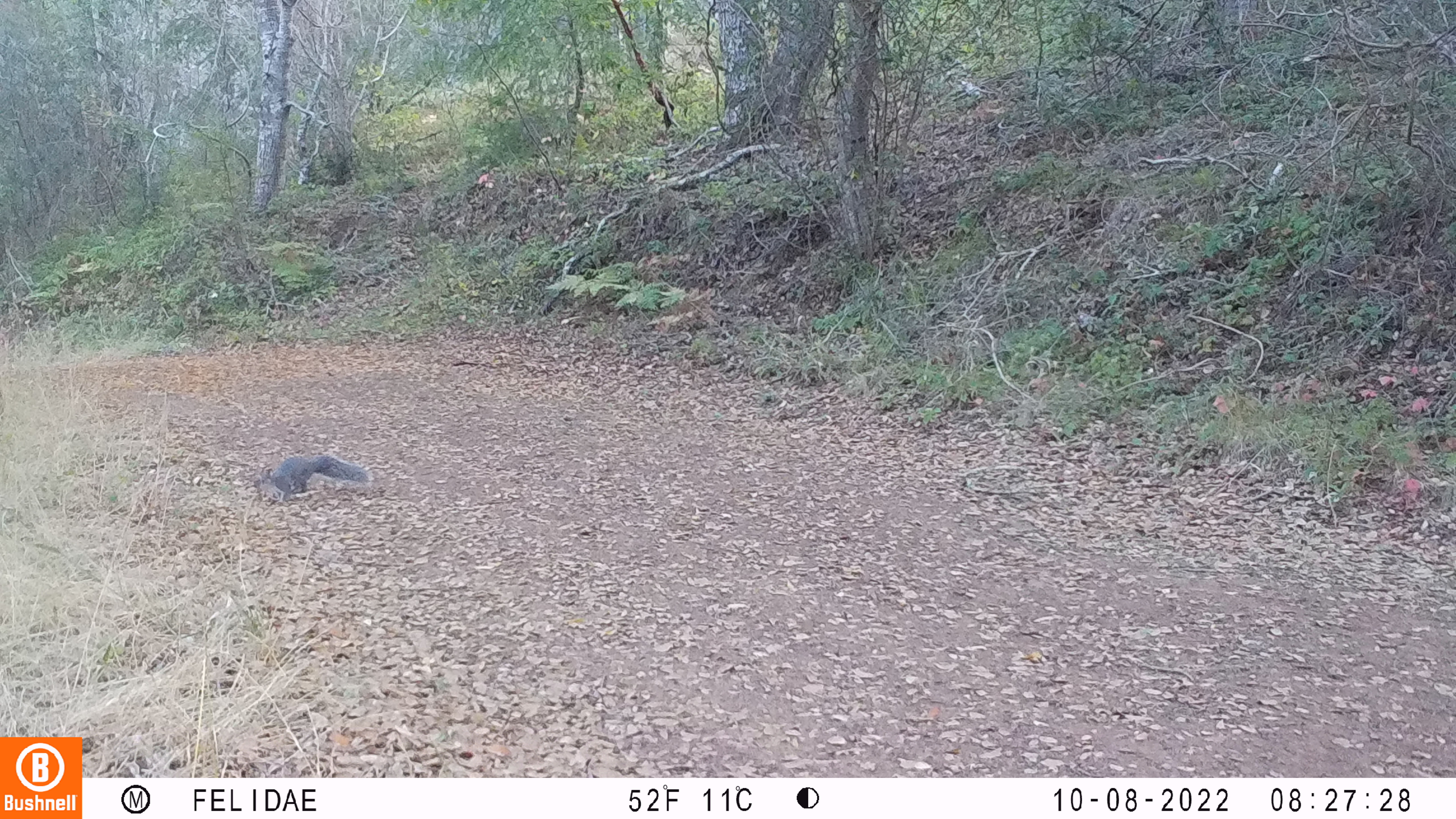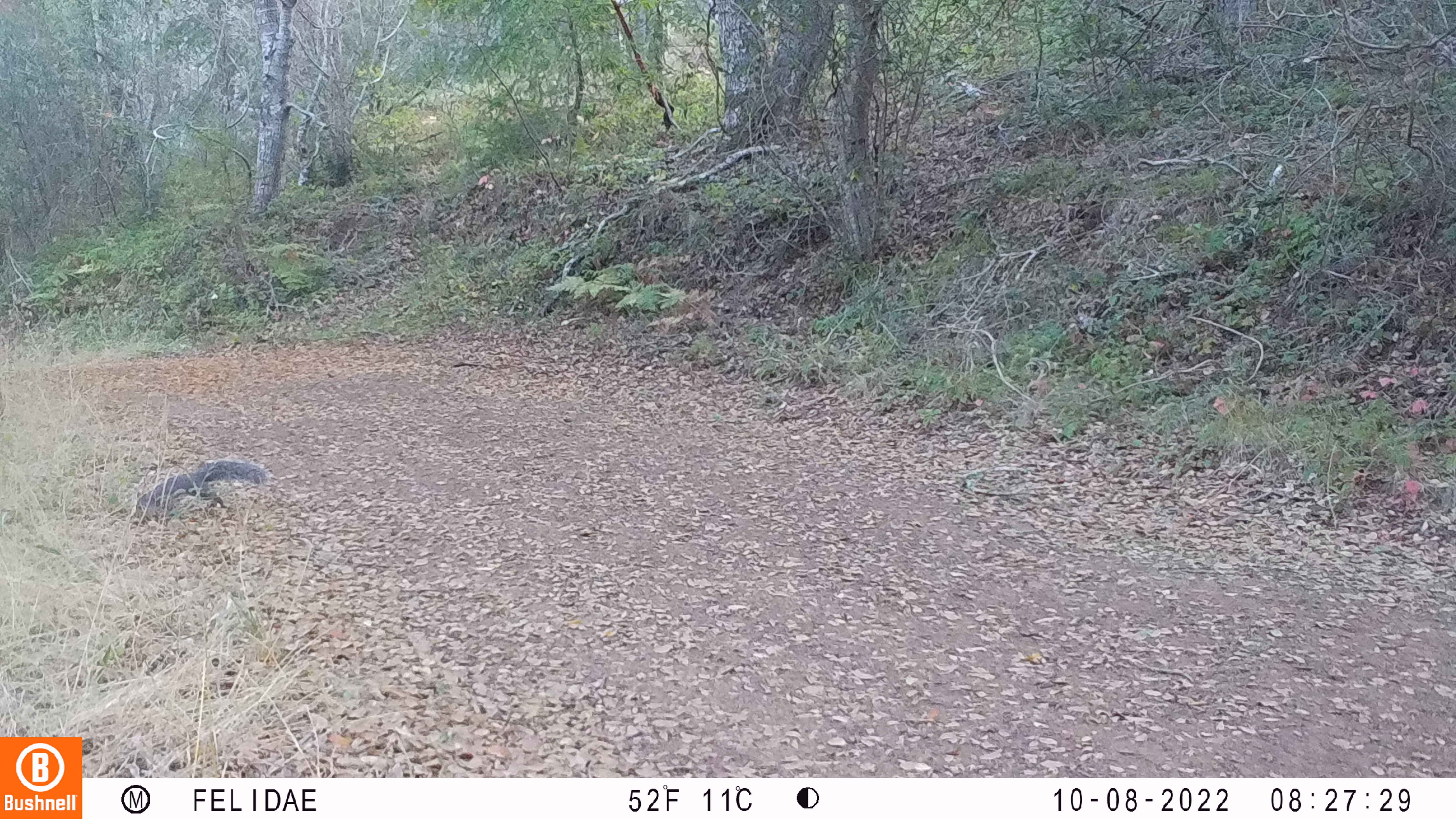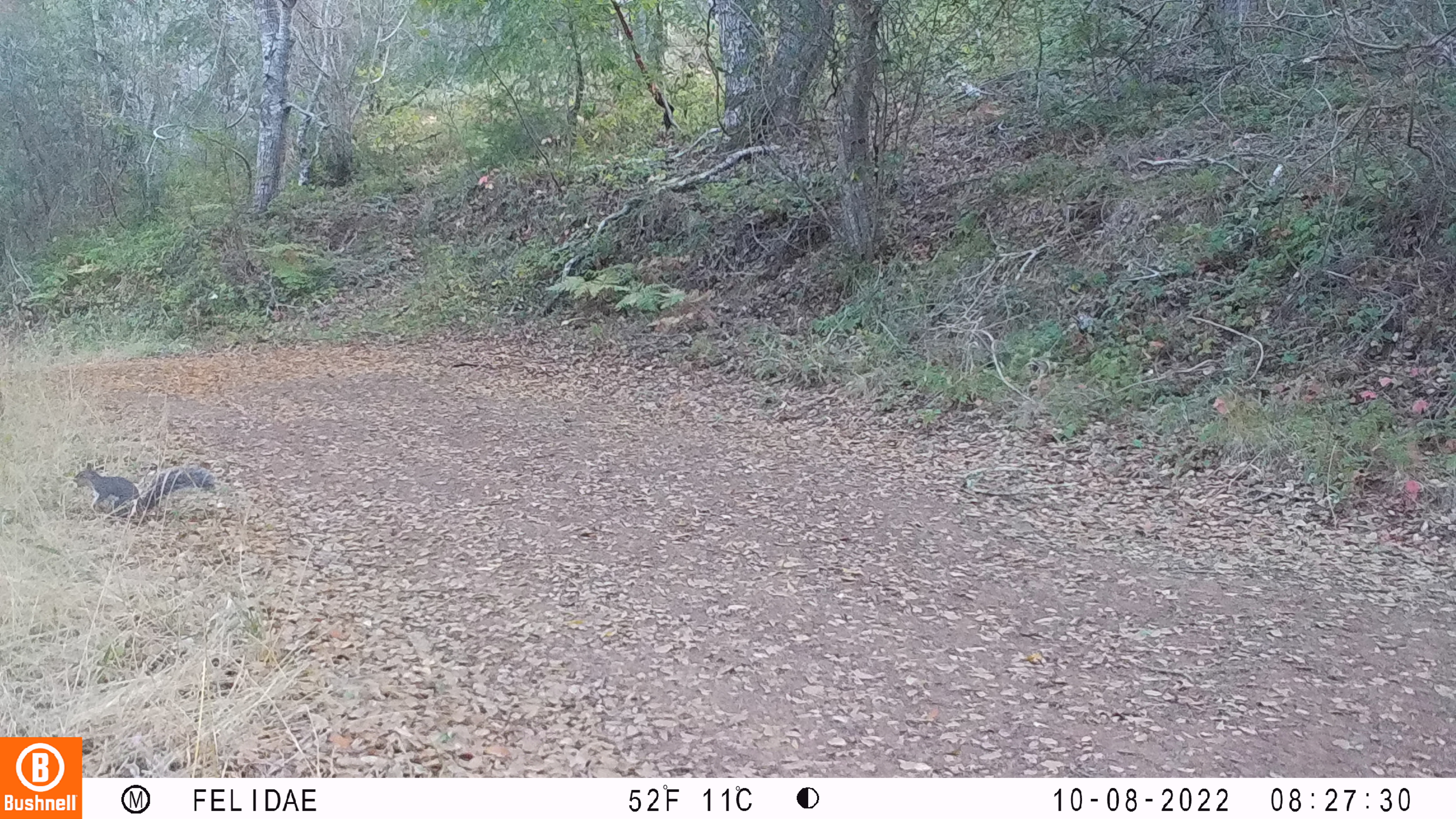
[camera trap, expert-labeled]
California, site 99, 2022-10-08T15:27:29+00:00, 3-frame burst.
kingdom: Animalia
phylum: Chordata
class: Mammalia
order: Rodentia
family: Sciuridae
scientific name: Sciuridae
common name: squirrel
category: unknown squirrel